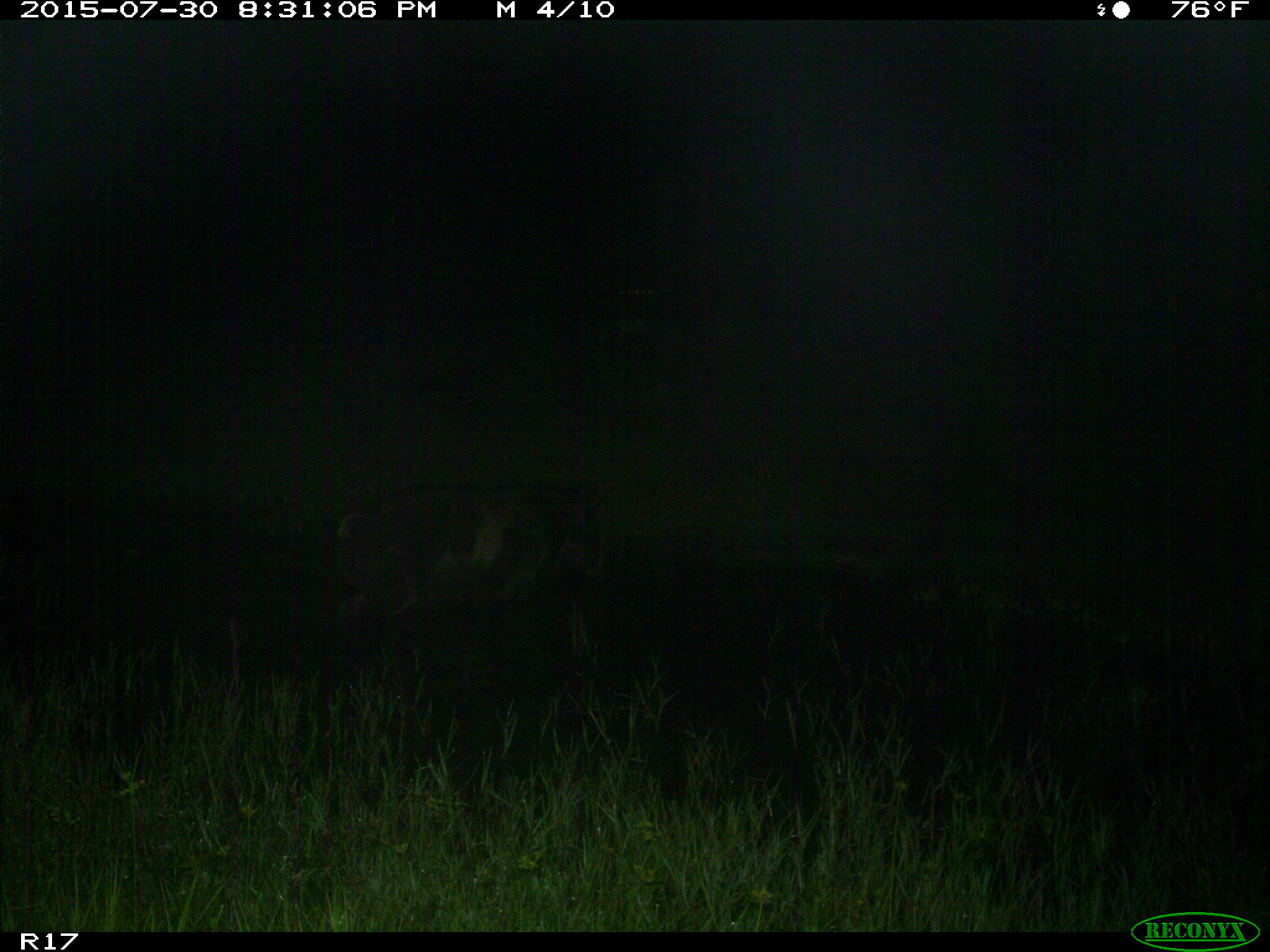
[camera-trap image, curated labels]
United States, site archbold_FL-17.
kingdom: Animalia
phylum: Chordata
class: Mammalia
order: Artiodactyla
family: Suidae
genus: Sus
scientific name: Sus scrofa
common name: wild boar